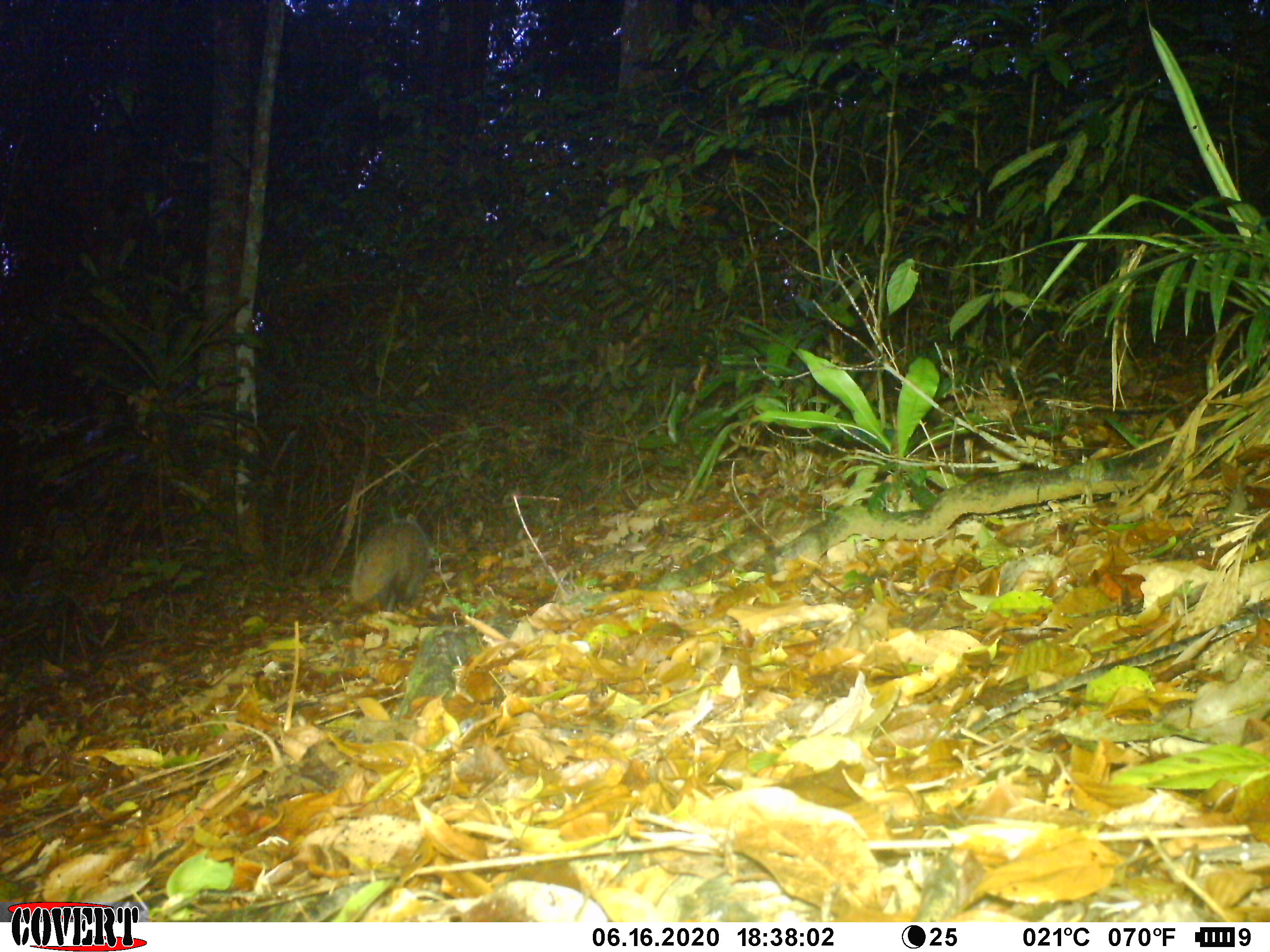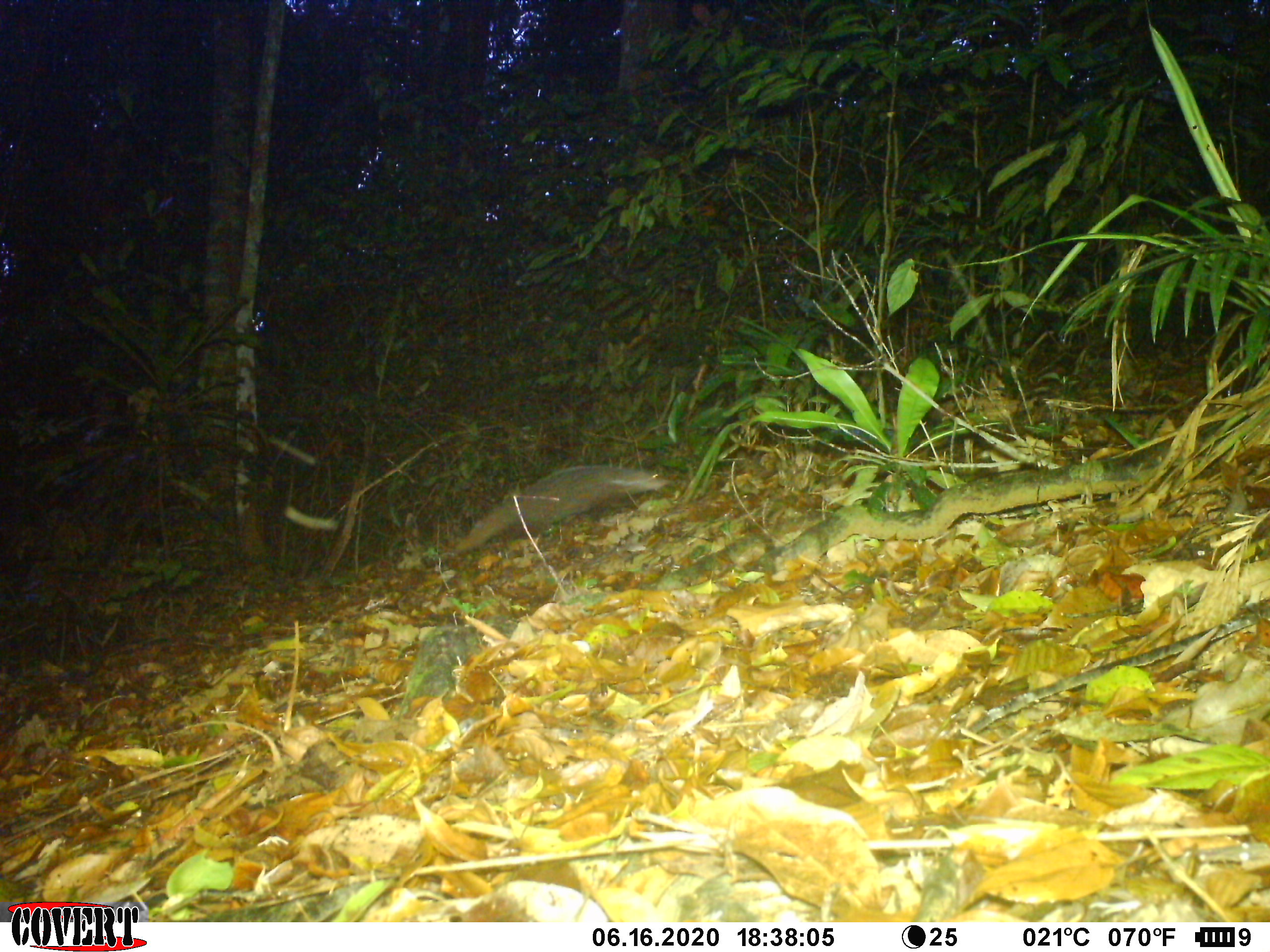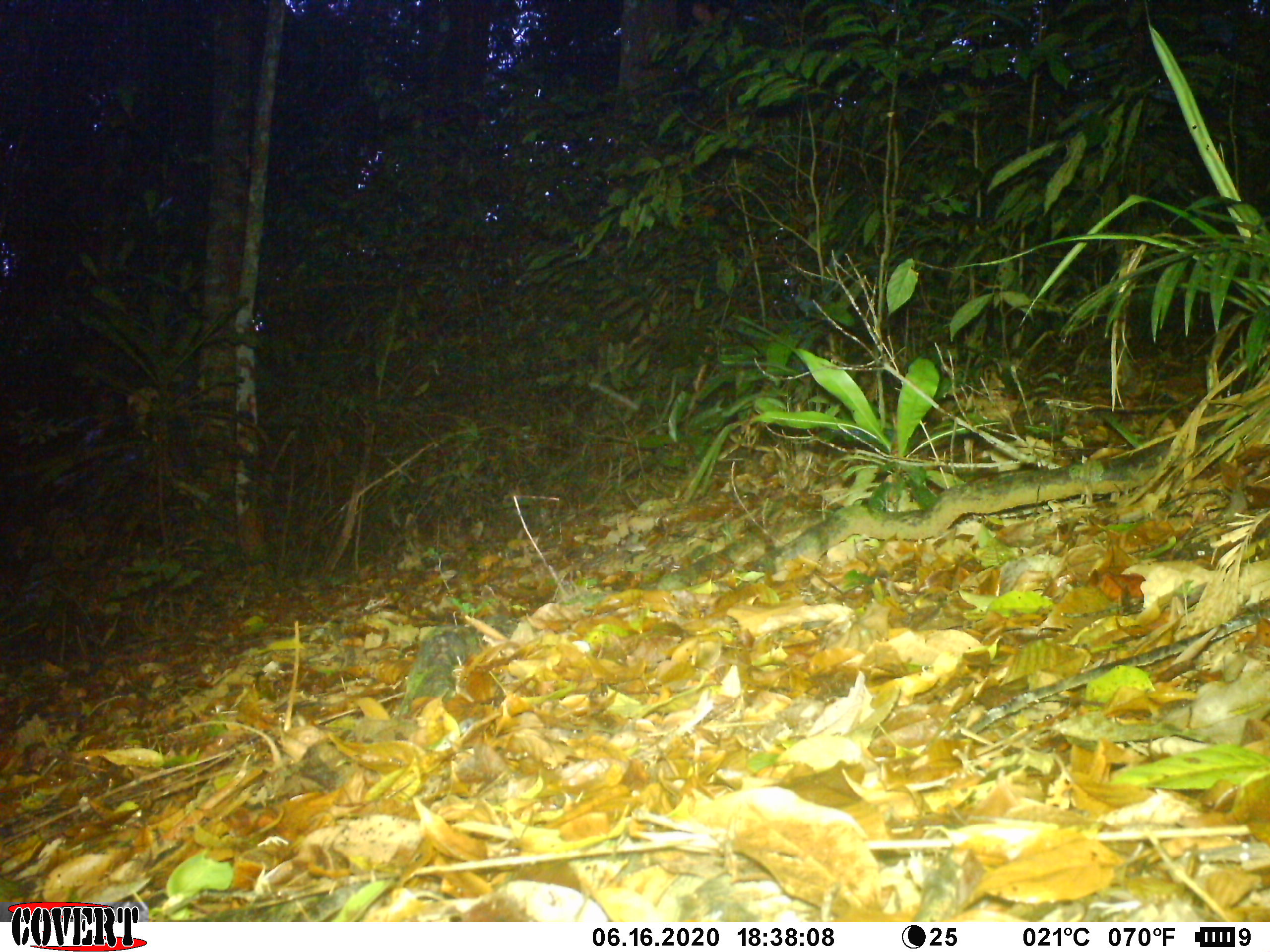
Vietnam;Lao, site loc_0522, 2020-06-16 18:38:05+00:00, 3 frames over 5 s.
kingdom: Animalia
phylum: Chordata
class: Mammalia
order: Carnivora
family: Herpestidae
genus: Urva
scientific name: Urva urva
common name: crab-eating mongoose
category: crab eating mongoose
Crab eating mongoose (crab-eating mongoose) (Urva urva). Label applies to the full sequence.